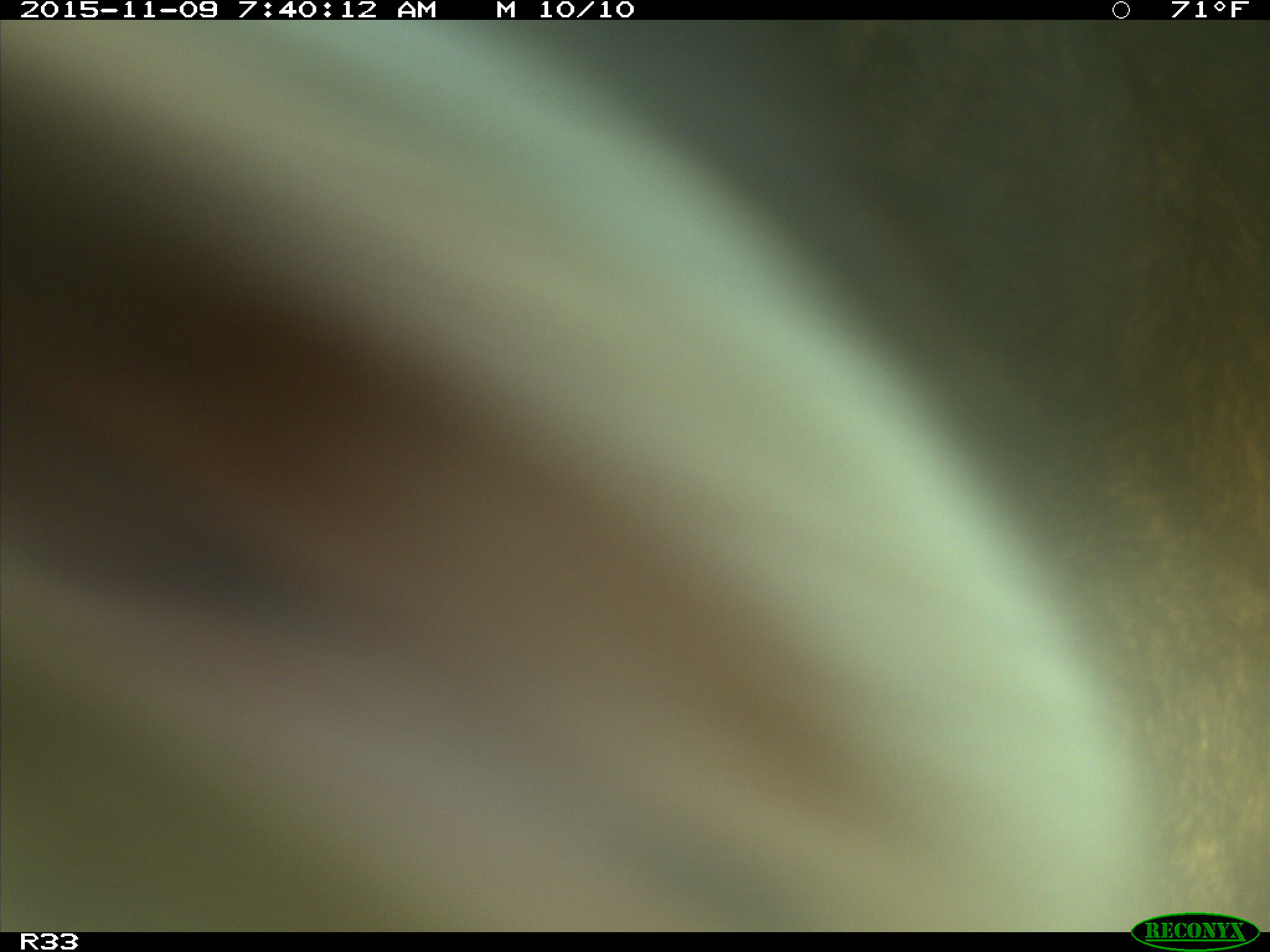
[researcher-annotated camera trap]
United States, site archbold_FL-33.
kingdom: Animalia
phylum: Chordata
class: Mammalia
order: Artiodactyla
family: Bovidae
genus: Bos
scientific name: Bos taurus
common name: domestic cow